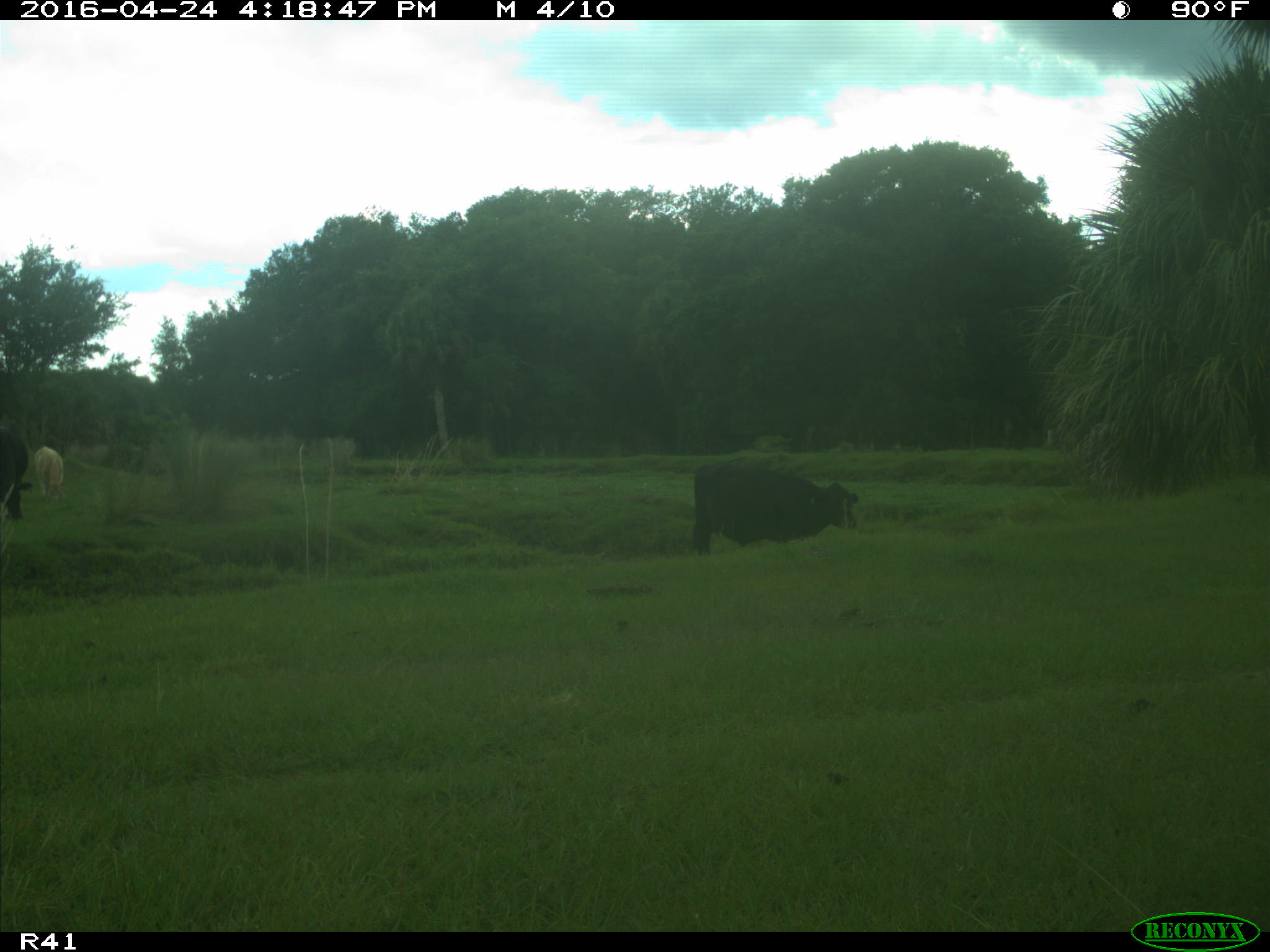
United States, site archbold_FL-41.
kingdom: Animalia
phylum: Chordata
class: Mammalia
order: Artiodactyla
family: Bovidae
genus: Bos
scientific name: Bos taurus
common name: domestic cow